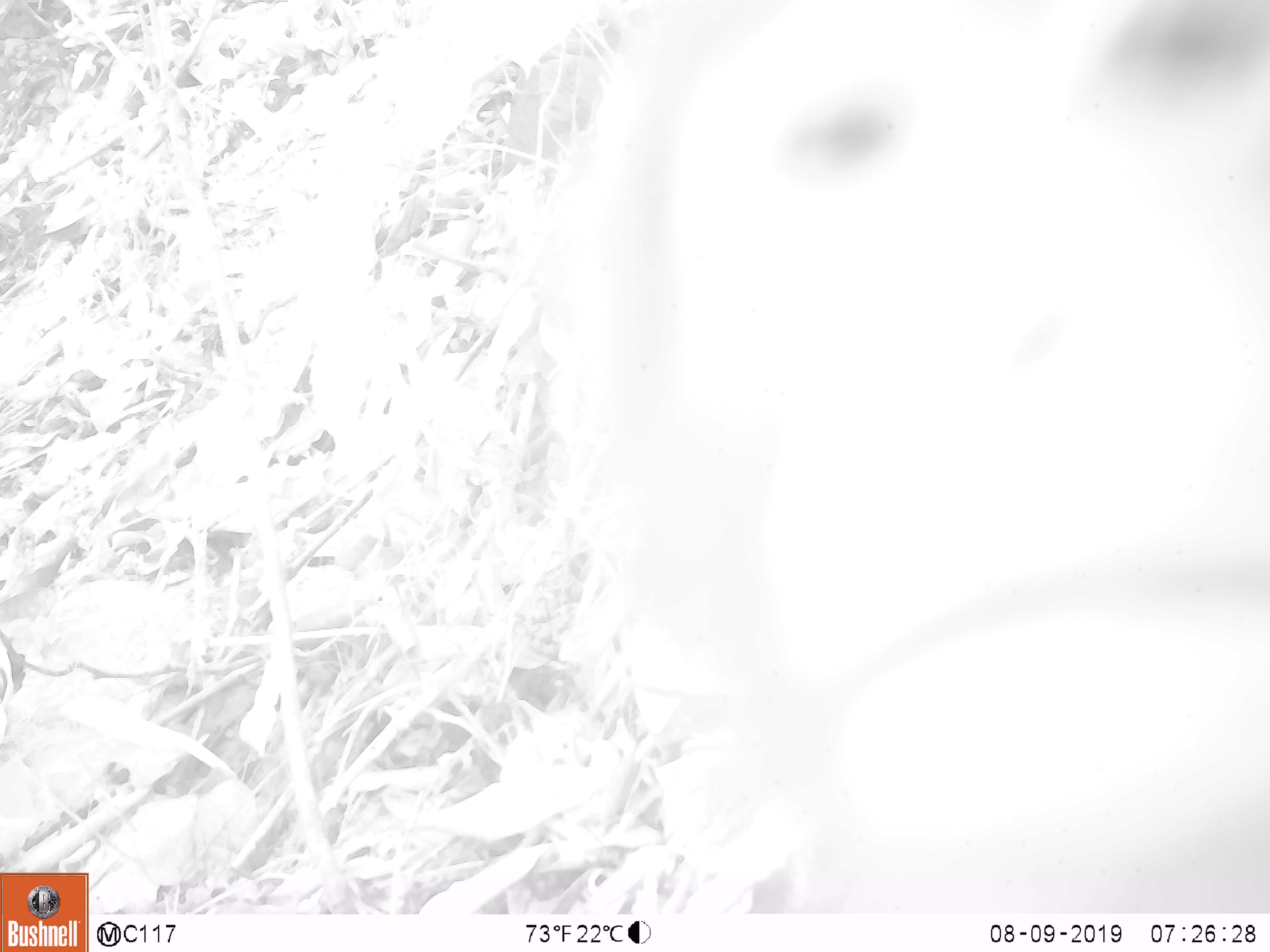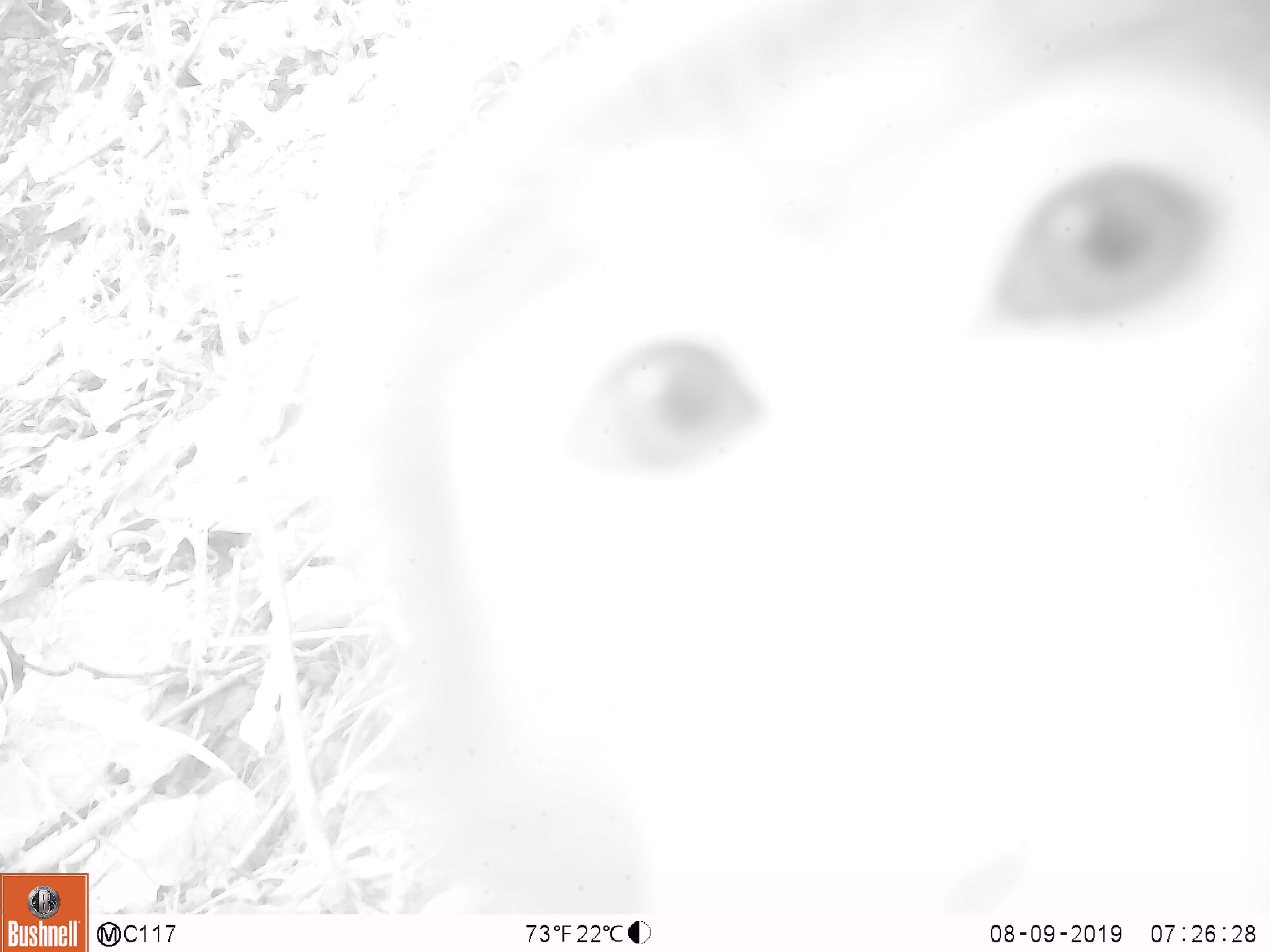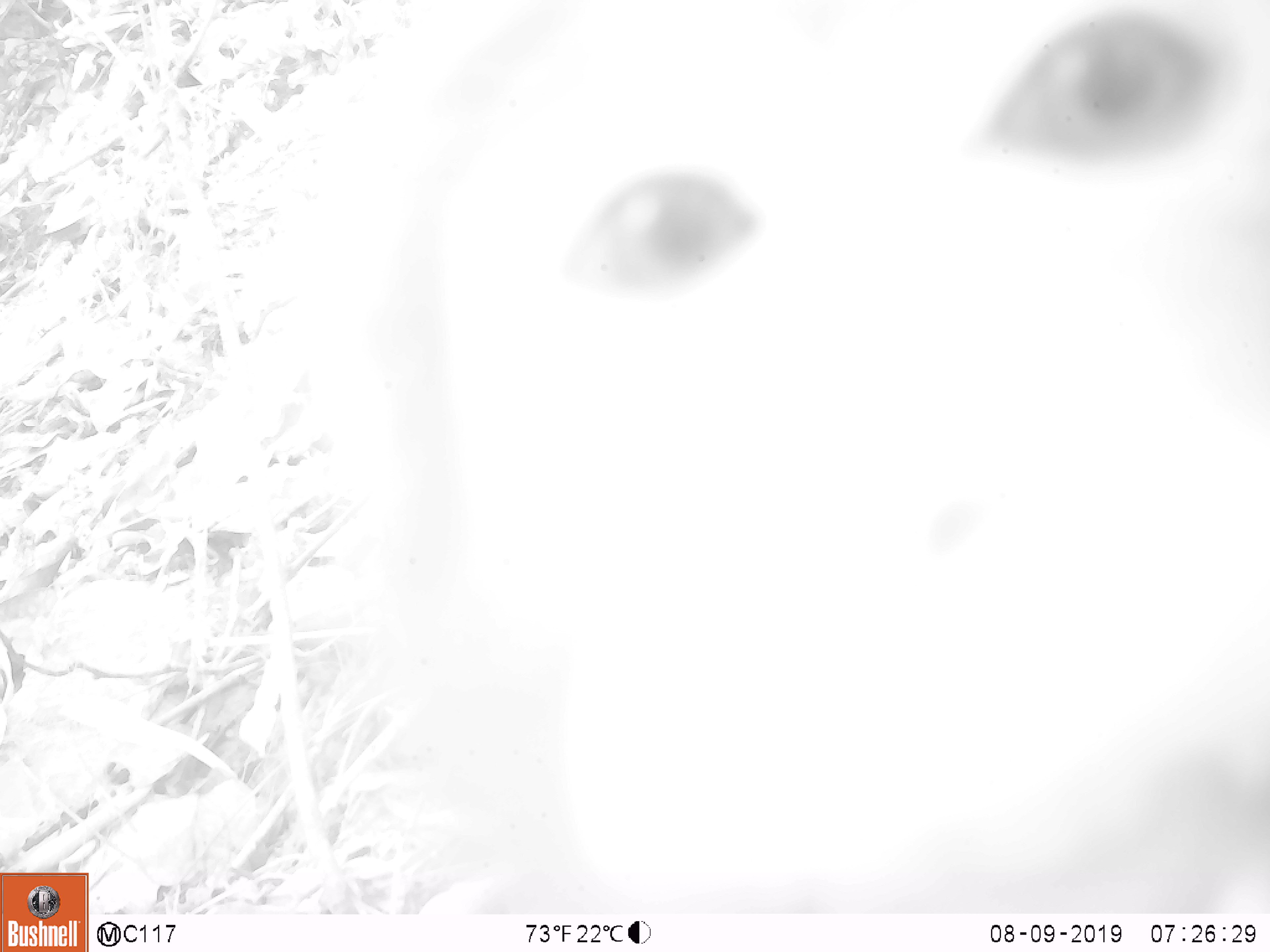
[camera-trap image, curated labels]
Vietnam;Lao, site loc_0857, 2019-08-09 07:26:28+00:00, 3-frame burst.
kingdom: Animalia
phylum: Chordata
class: Mammalia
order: Primates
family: Cercopithecidae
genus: Macaca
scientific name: Macaca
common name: macaque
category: macaque not stump tailed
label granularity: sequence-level